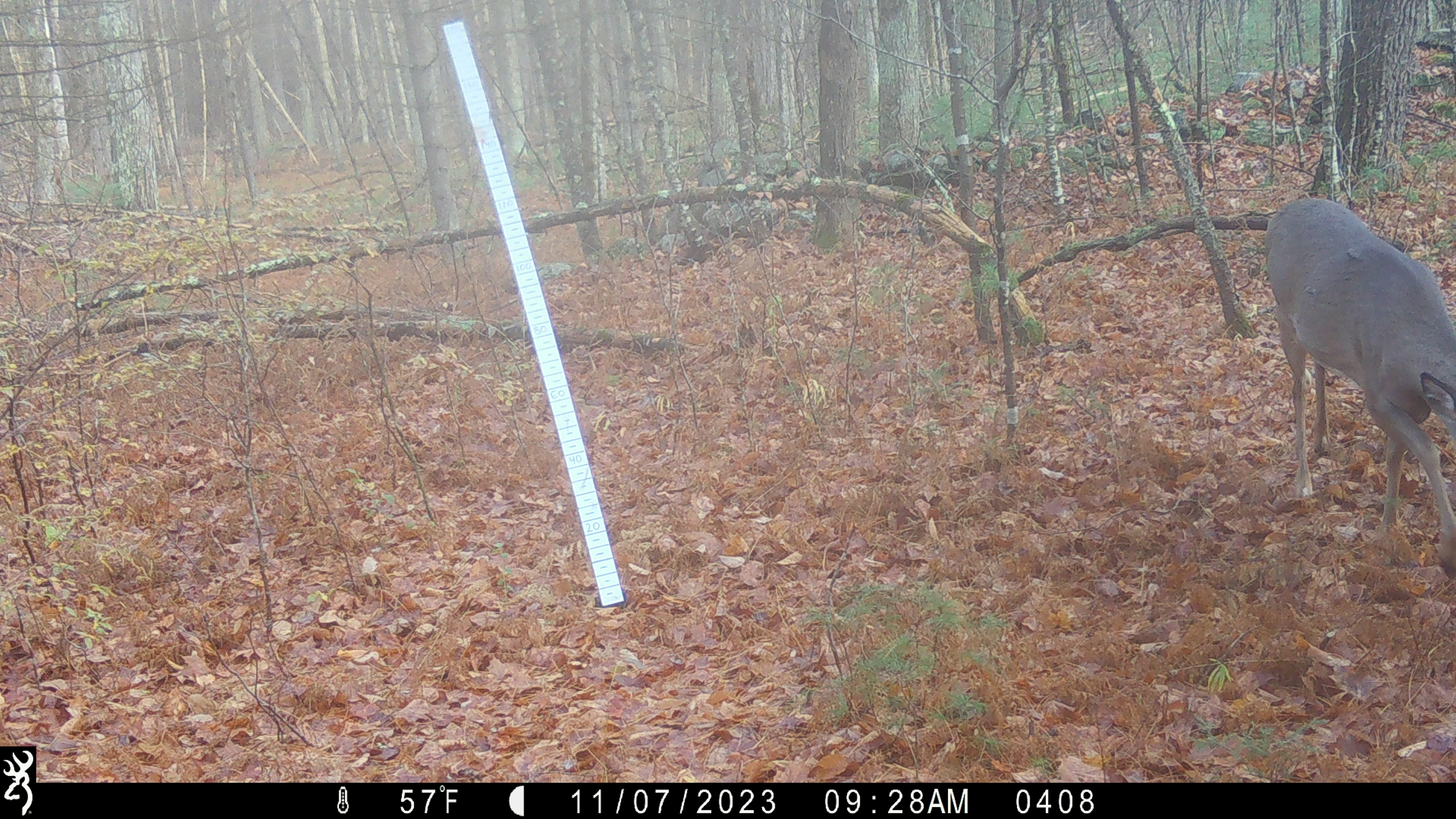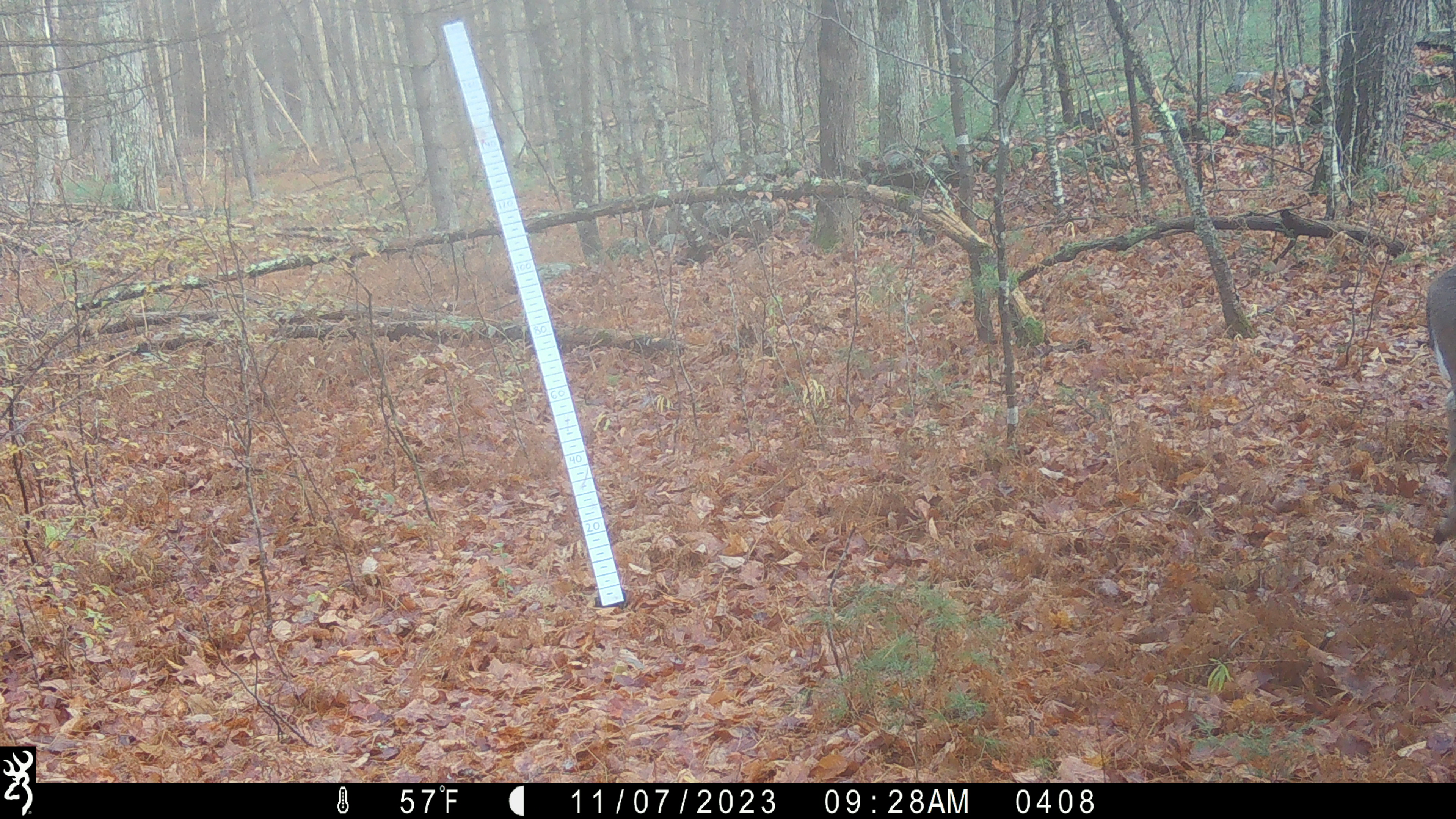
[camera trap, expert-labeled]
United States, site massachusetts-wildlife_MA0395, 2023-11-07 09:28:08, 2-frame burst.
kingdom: Animalia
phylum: Chordata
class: Mammalia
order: Artiodactyla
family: Cervidae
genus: Odocoileus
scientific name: Odocoileus virginianus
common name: white-tailed deer